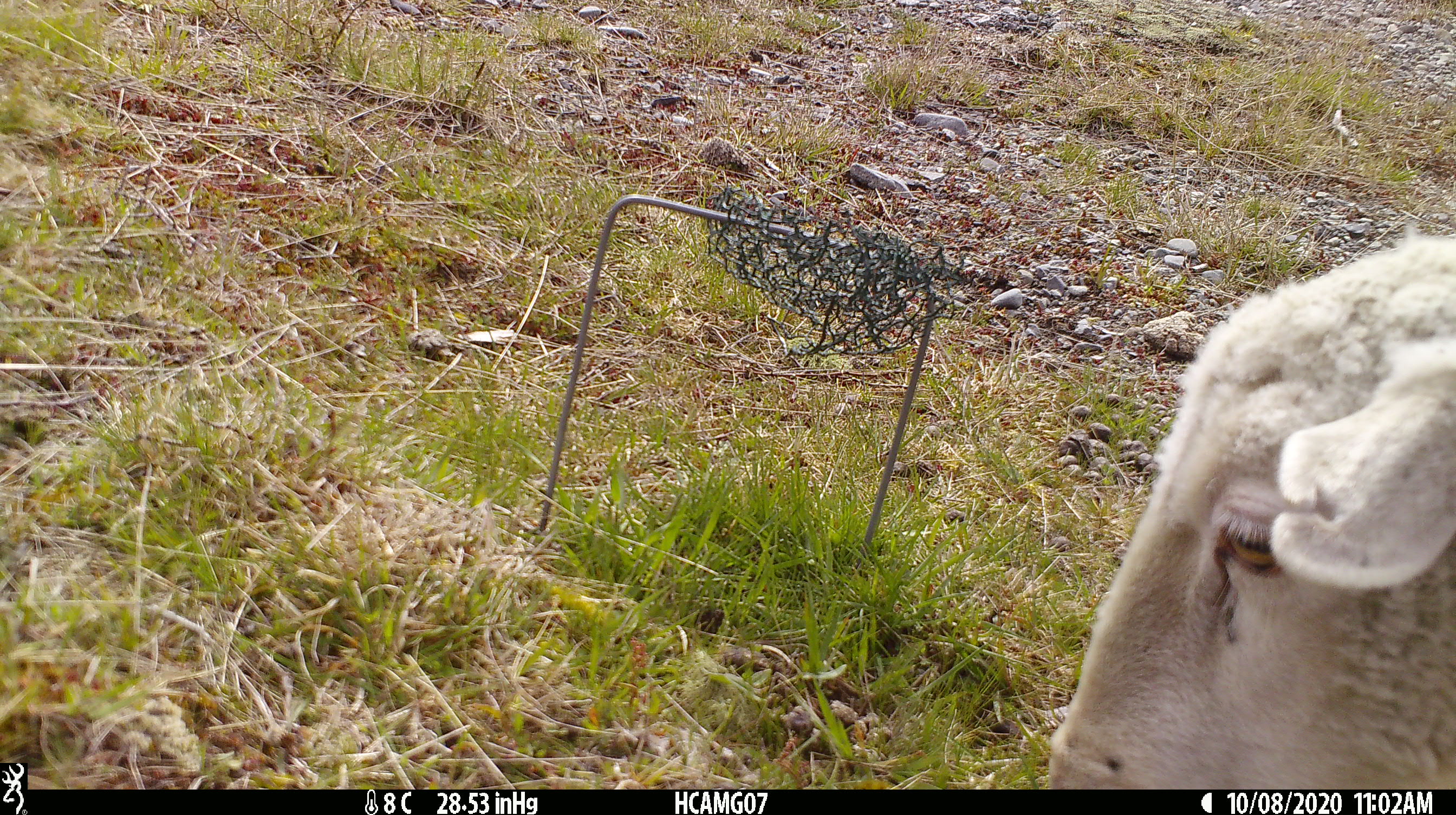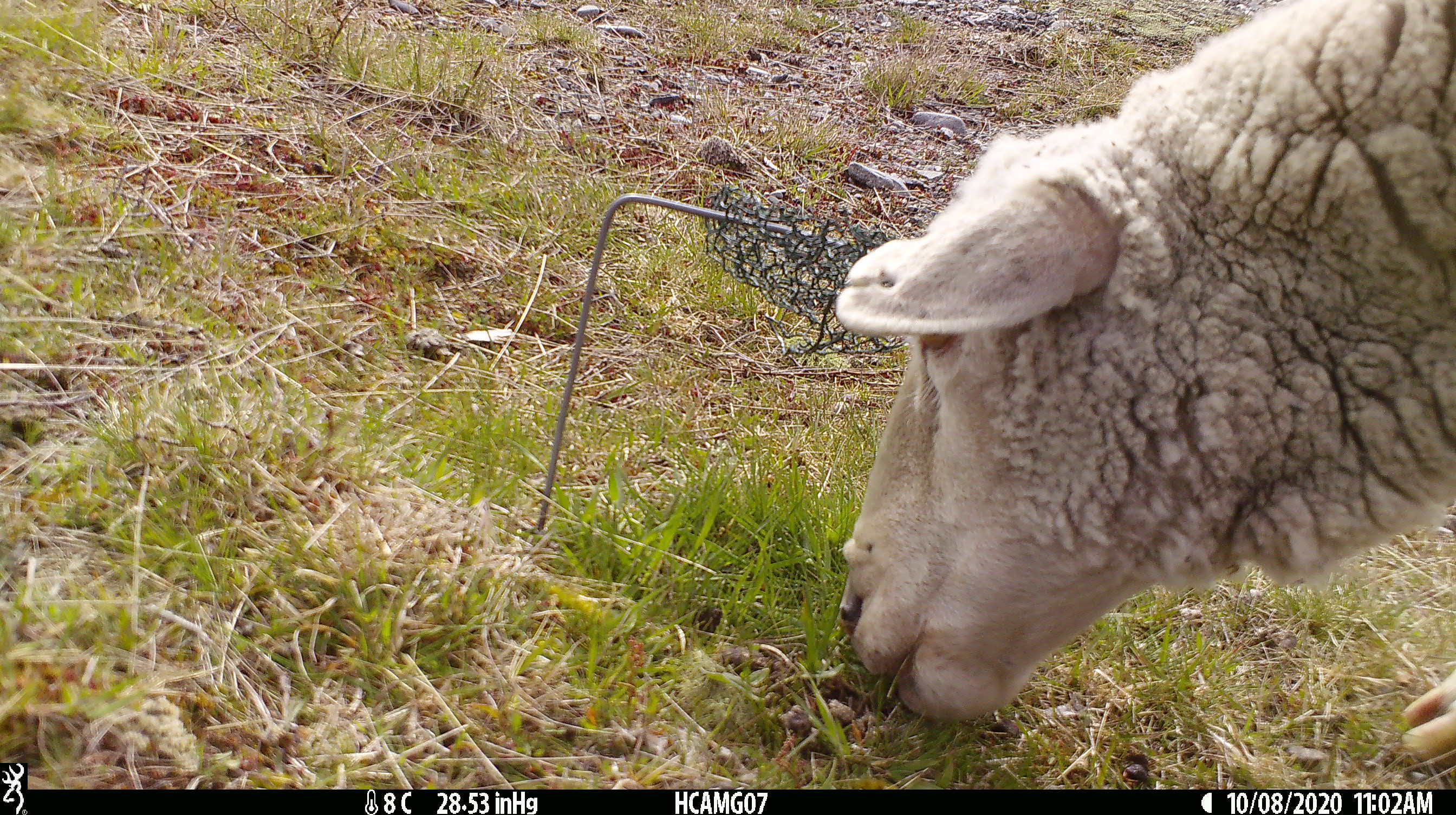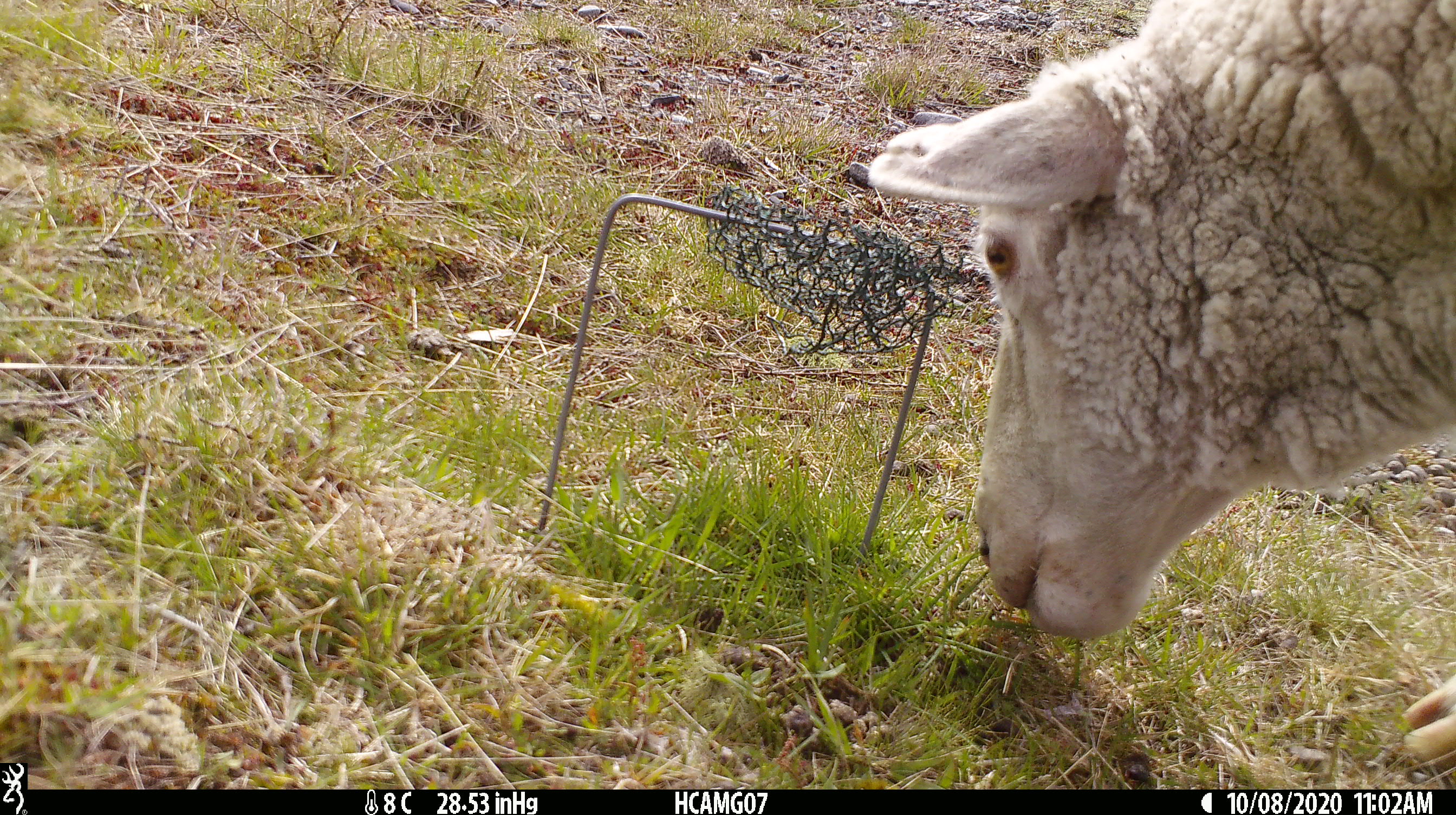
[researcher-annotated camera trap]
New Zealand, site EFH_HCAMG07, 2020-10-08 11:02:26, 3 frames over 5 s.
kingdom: Animalia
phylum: Chordata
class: Mammalia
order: Artiodactyla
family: Bovidae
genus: Ovis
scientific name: Ovis aries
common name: domestic sheep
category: sheep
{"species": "sheep (domestic sheep) (Ovis aries)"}